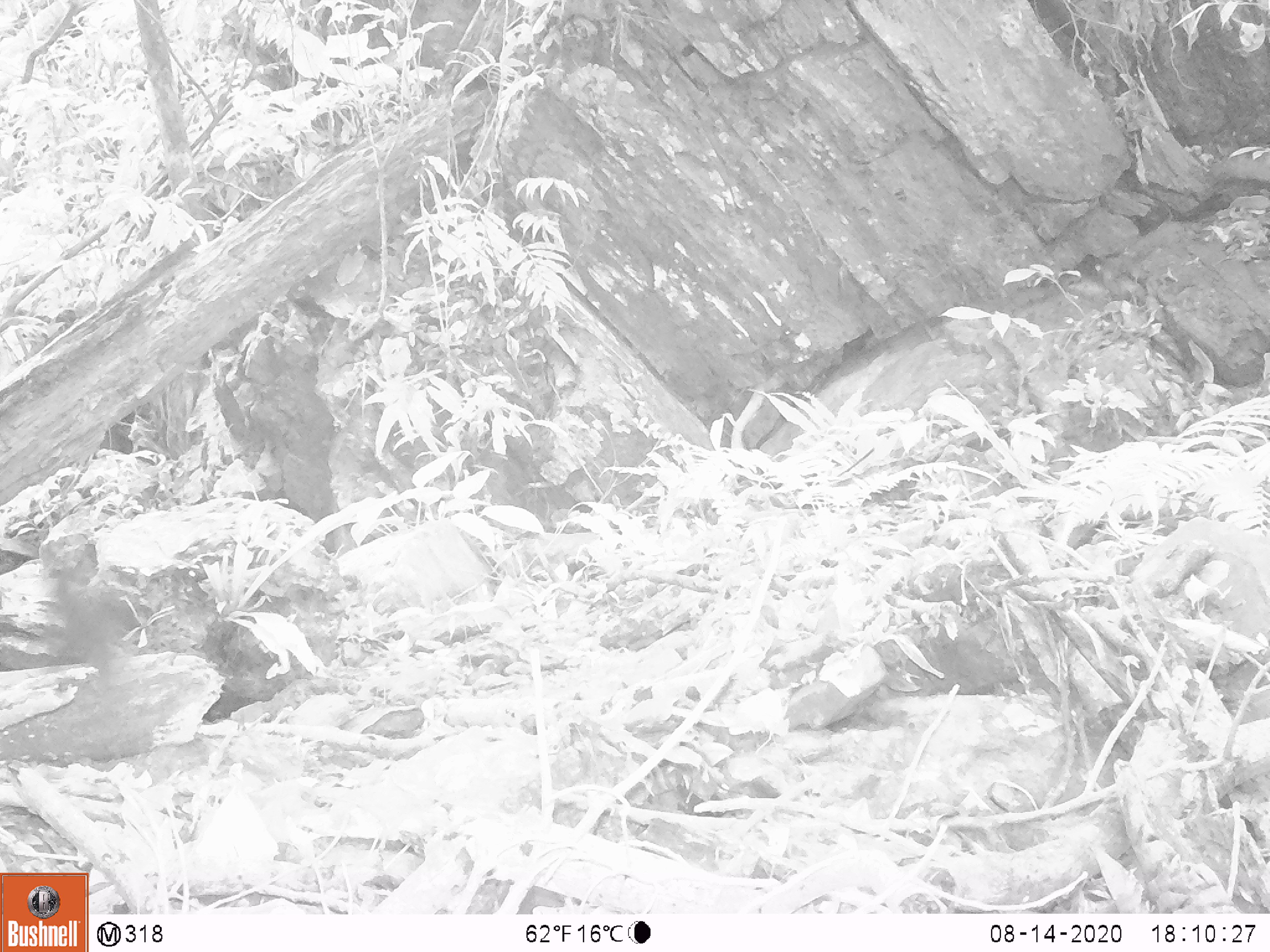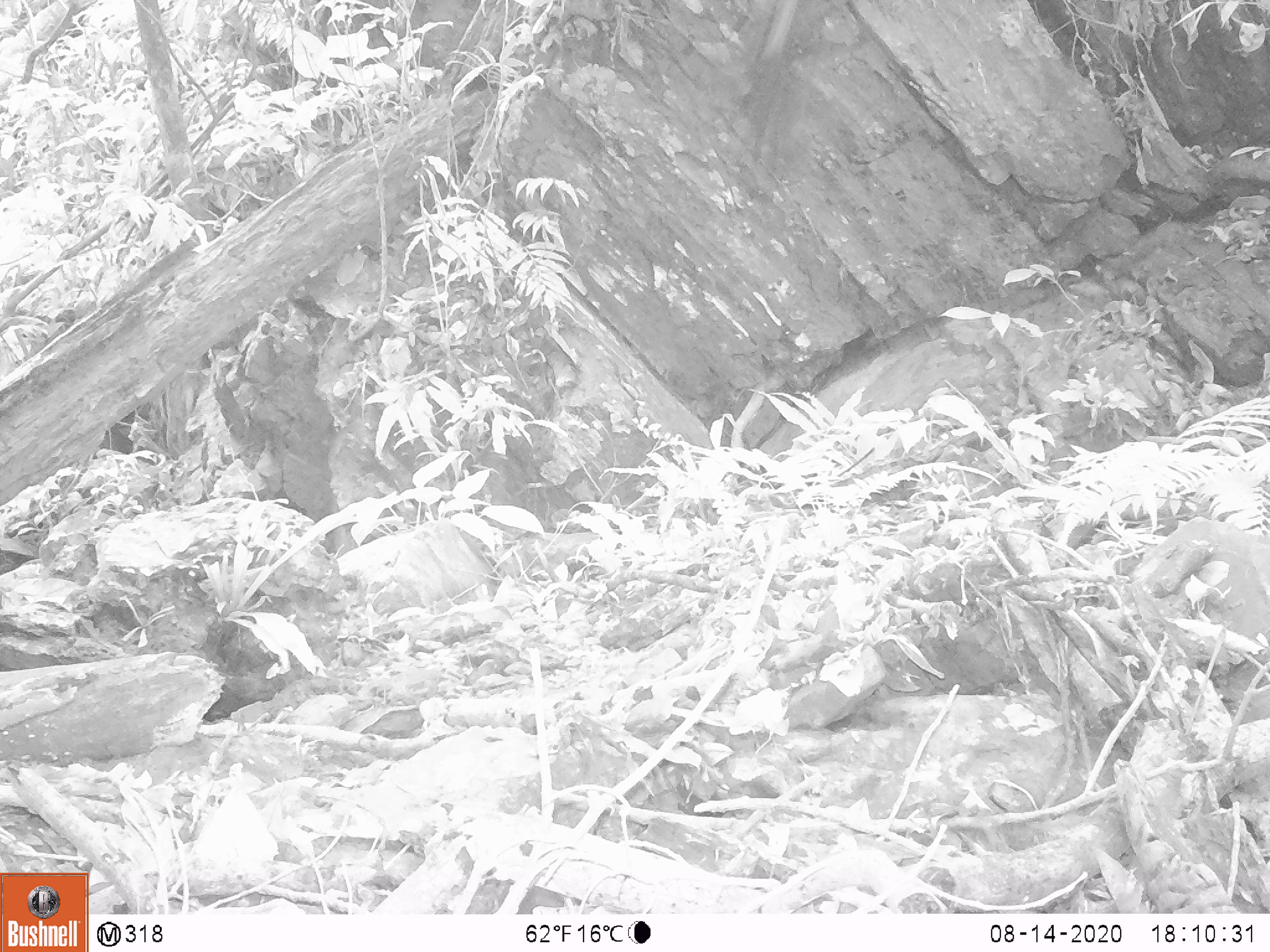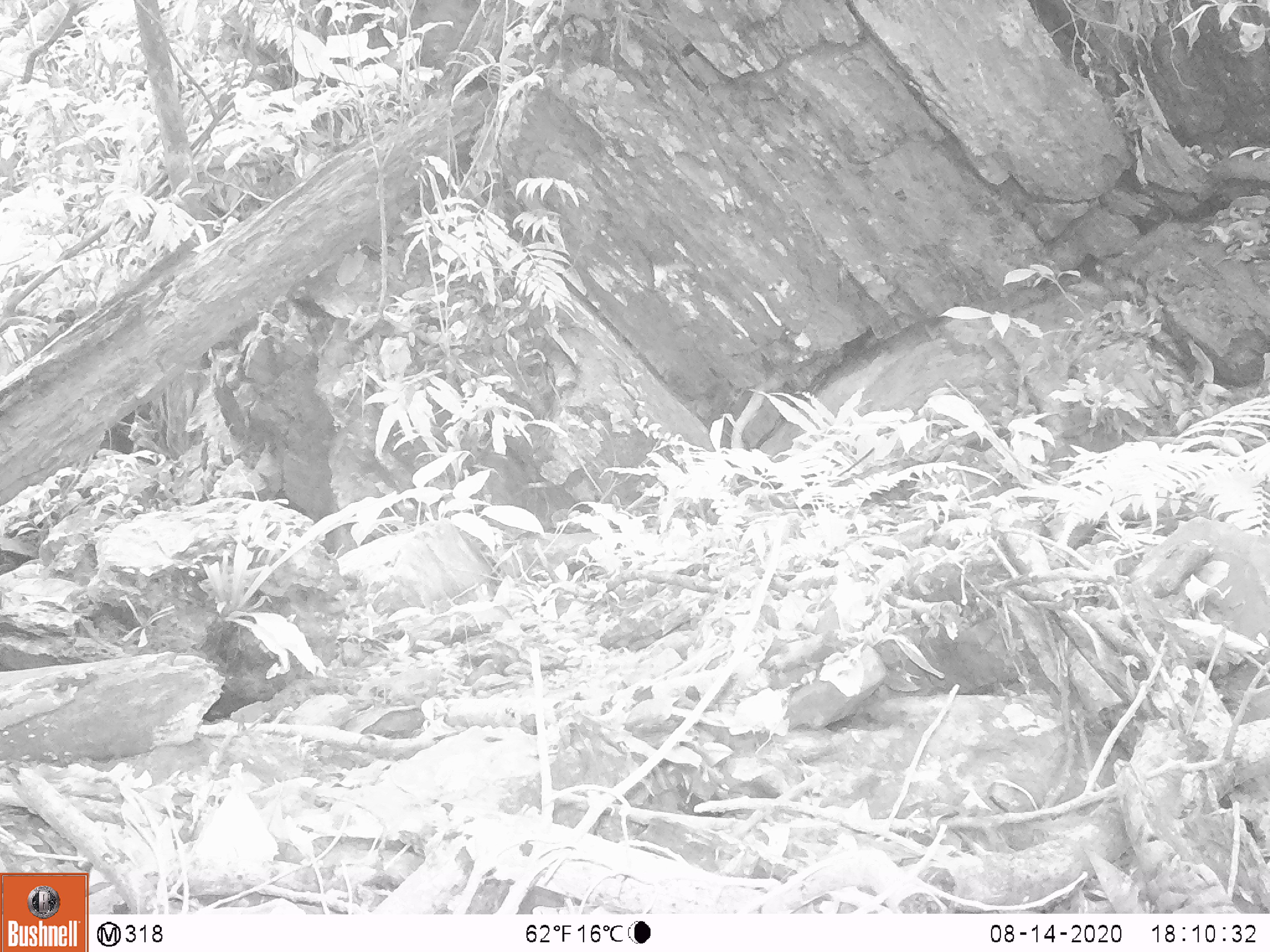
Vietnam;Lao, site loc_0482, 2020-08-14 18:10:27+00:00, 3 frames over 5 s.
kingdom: Animalia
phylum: Chordata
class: Aves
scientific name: Aves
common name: bird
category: unidentified bird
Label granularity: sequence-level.